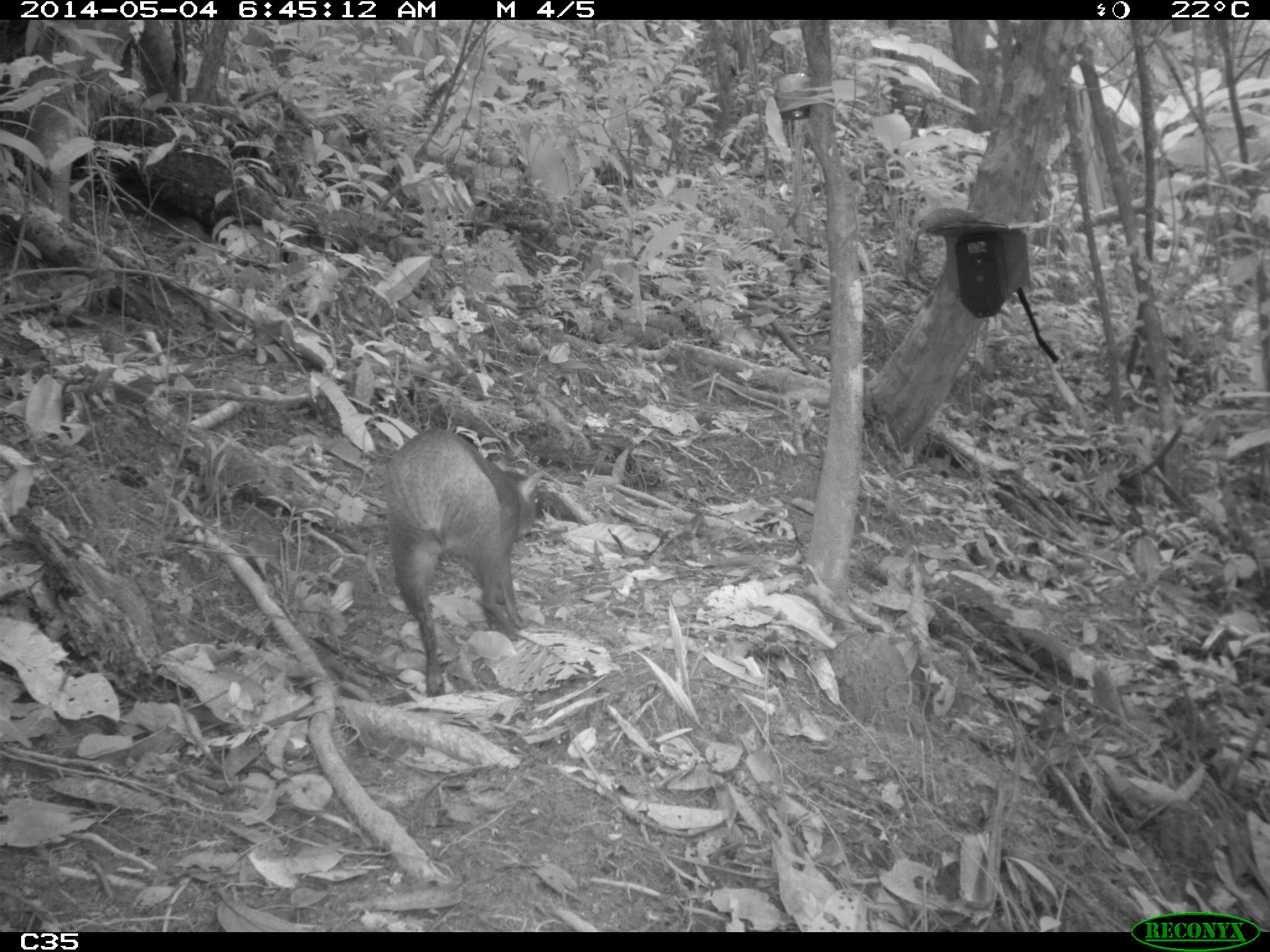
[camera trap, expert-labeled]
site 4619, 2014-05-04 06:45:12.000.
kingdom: Animalia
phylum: Chordata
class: Mammalia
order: Rodentia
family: Dasyproctidae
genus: Dasyprocta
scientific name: Dasyprocta leporina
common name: red-rumped agouti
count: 1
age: adult